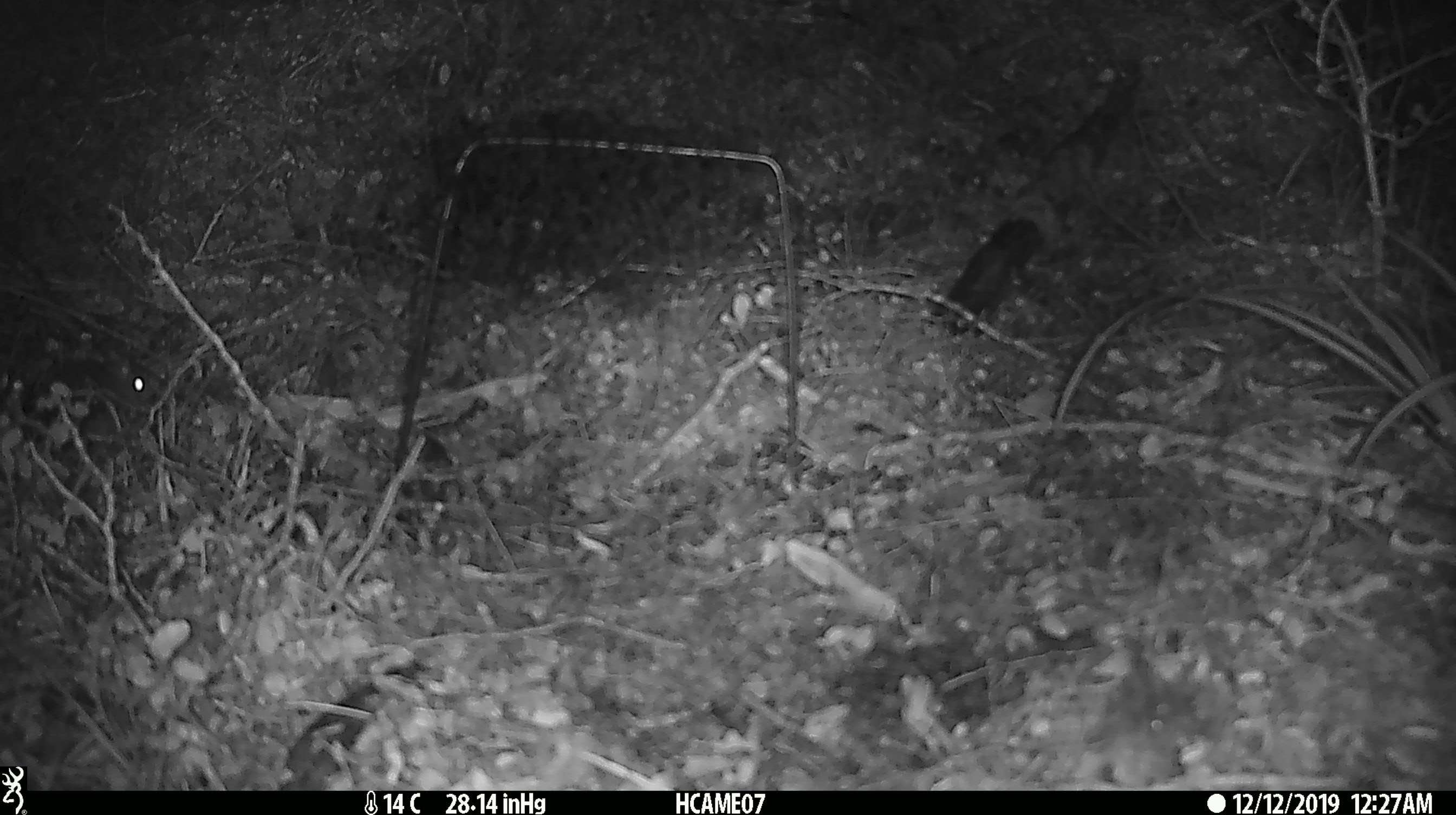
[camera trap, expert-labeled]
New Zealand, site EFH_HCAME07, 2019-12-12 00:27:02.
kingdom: Animalia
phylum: Chordata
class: Mammalia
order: Rodentia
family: Muridae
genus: Mus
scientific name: Mus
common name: mouse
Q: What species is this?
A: Mouse (Mus).